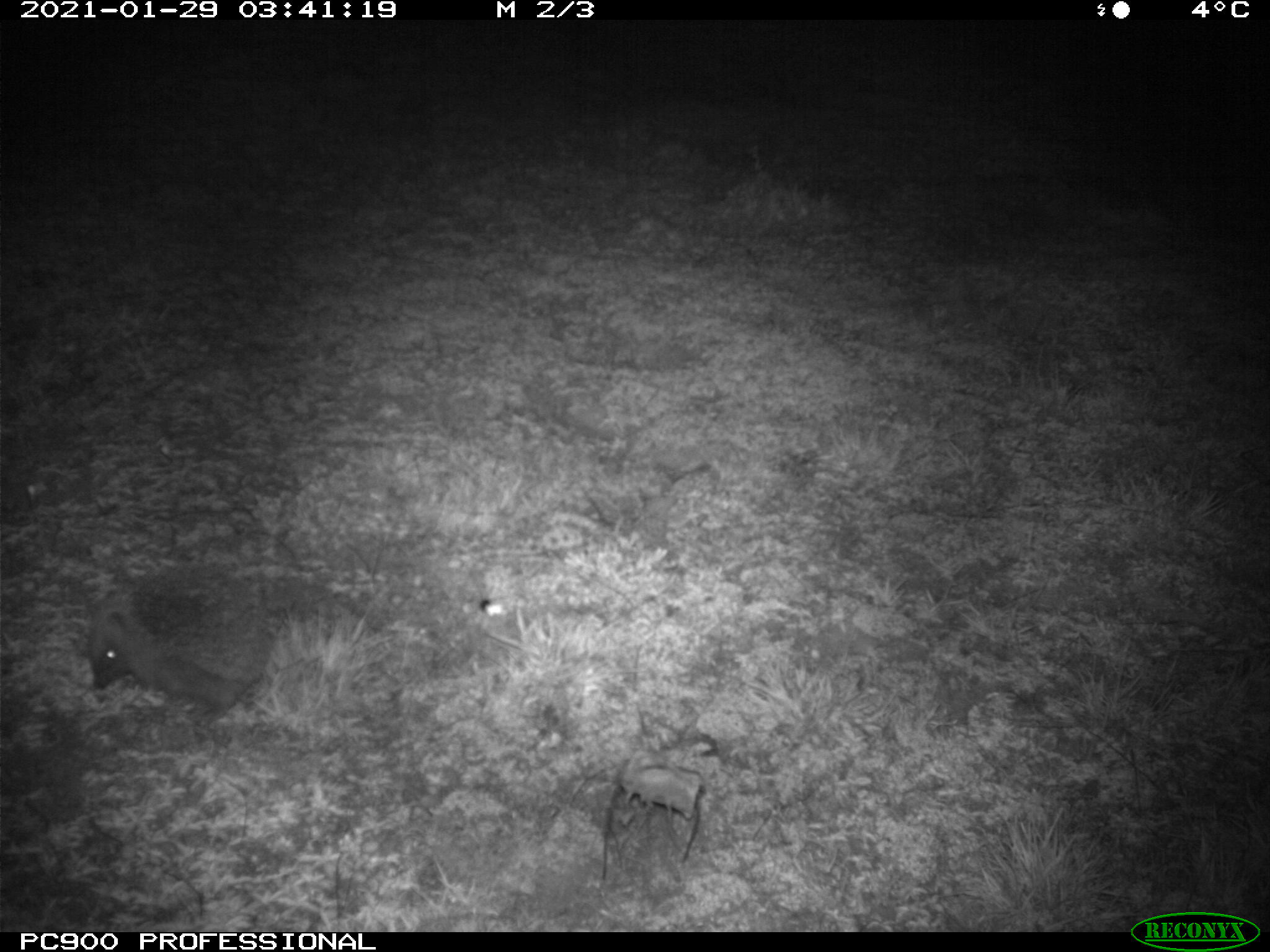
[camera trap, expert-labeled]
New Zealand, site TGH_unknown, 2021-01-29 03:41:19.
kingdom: Animalia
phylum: Chordata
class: Mammalia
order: Eulipotyphla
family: Erinaceidae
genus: Erinaceus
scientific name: Erinaceus europaeus europaeus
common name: european hedgehog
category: hedgehog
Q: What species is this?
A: Hedgehog (european hedgehog) (Erinaceus europaeus europaeus).